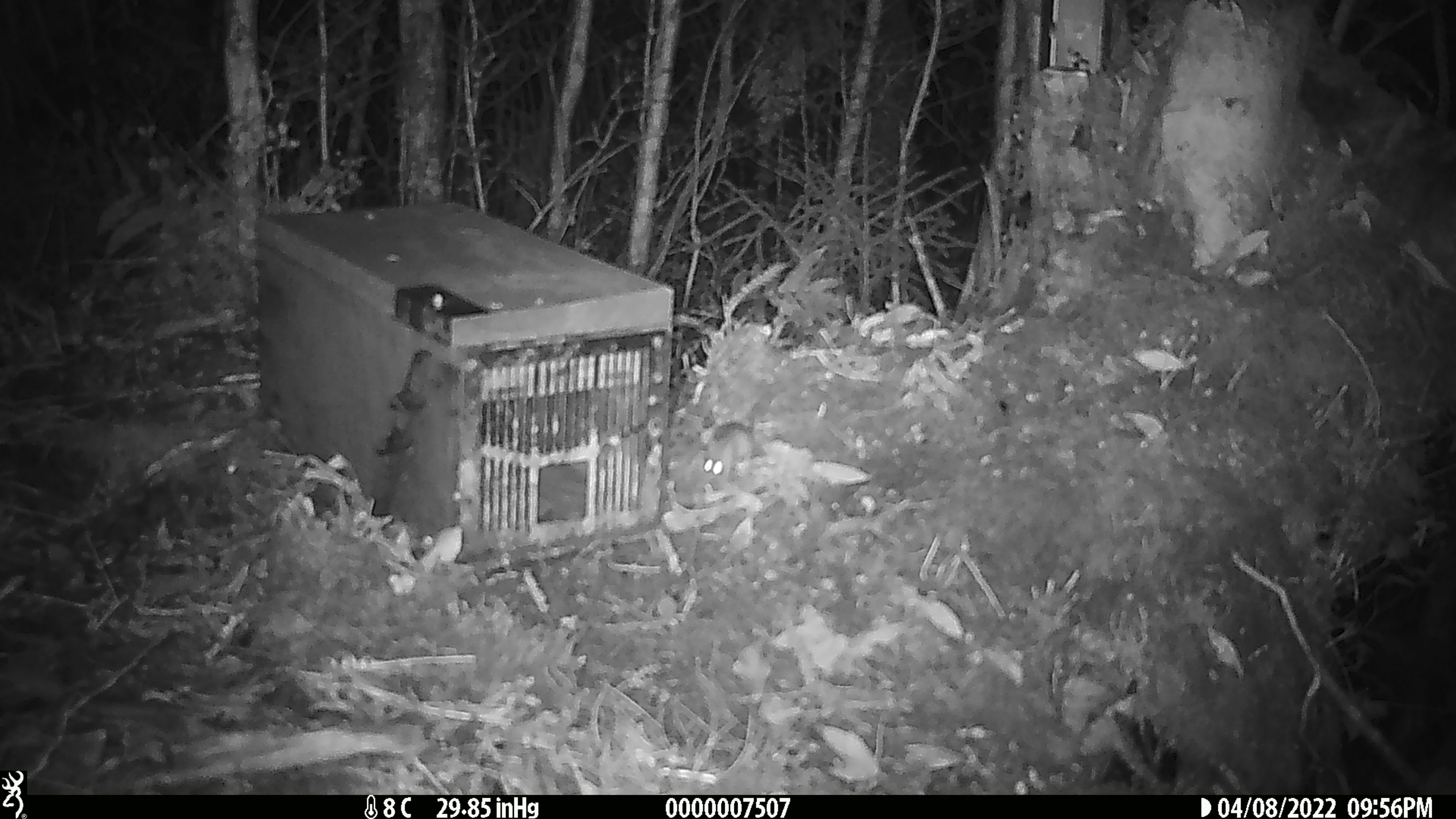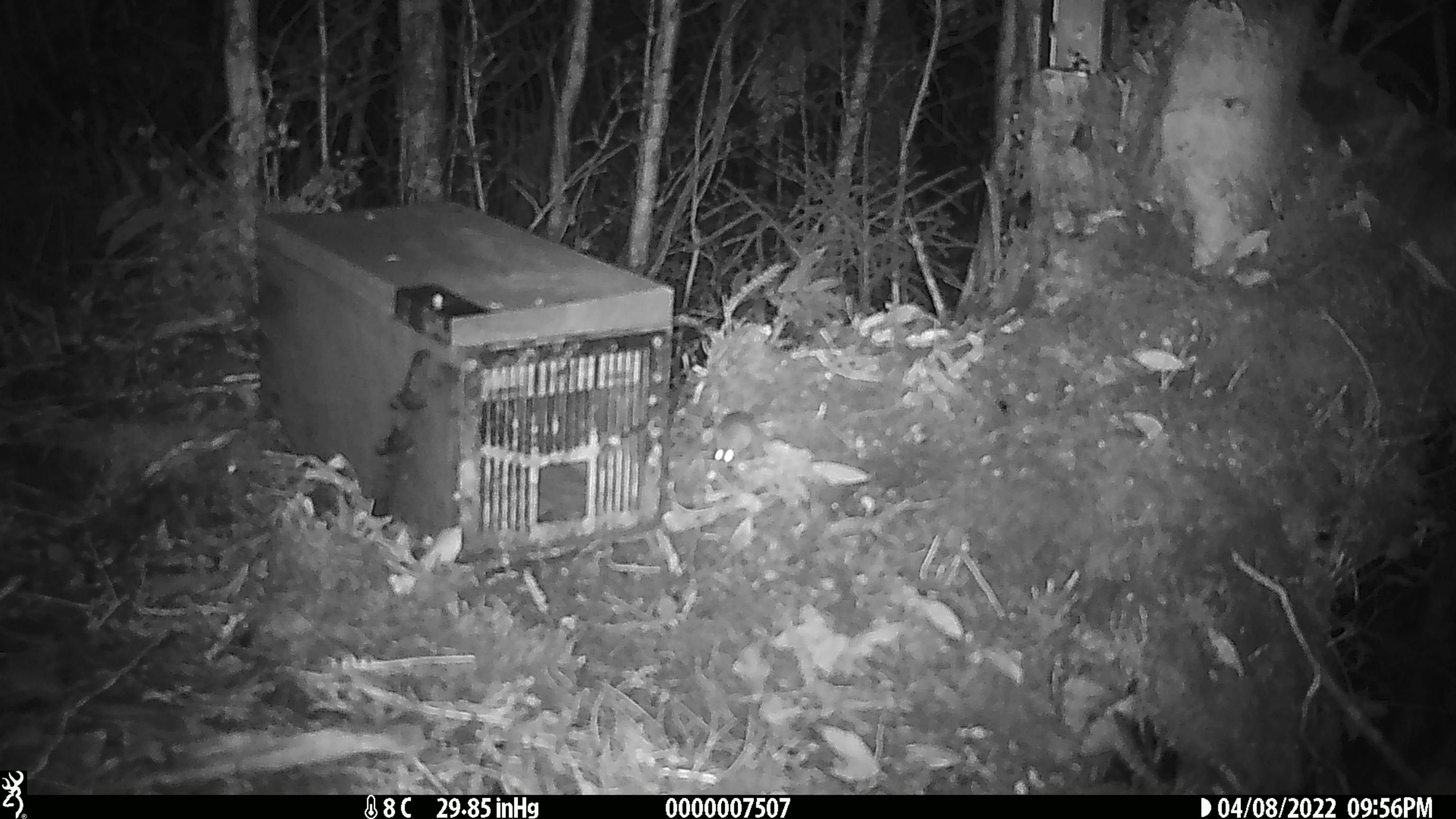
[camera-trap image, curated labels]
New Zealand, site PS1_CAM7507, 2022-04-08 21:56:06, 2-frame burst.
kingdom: Animalia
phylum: Chordata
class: Mammalia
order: Rodentia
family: Muridae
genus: Mus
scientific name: Mus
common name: mouse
Mouse (Mus).